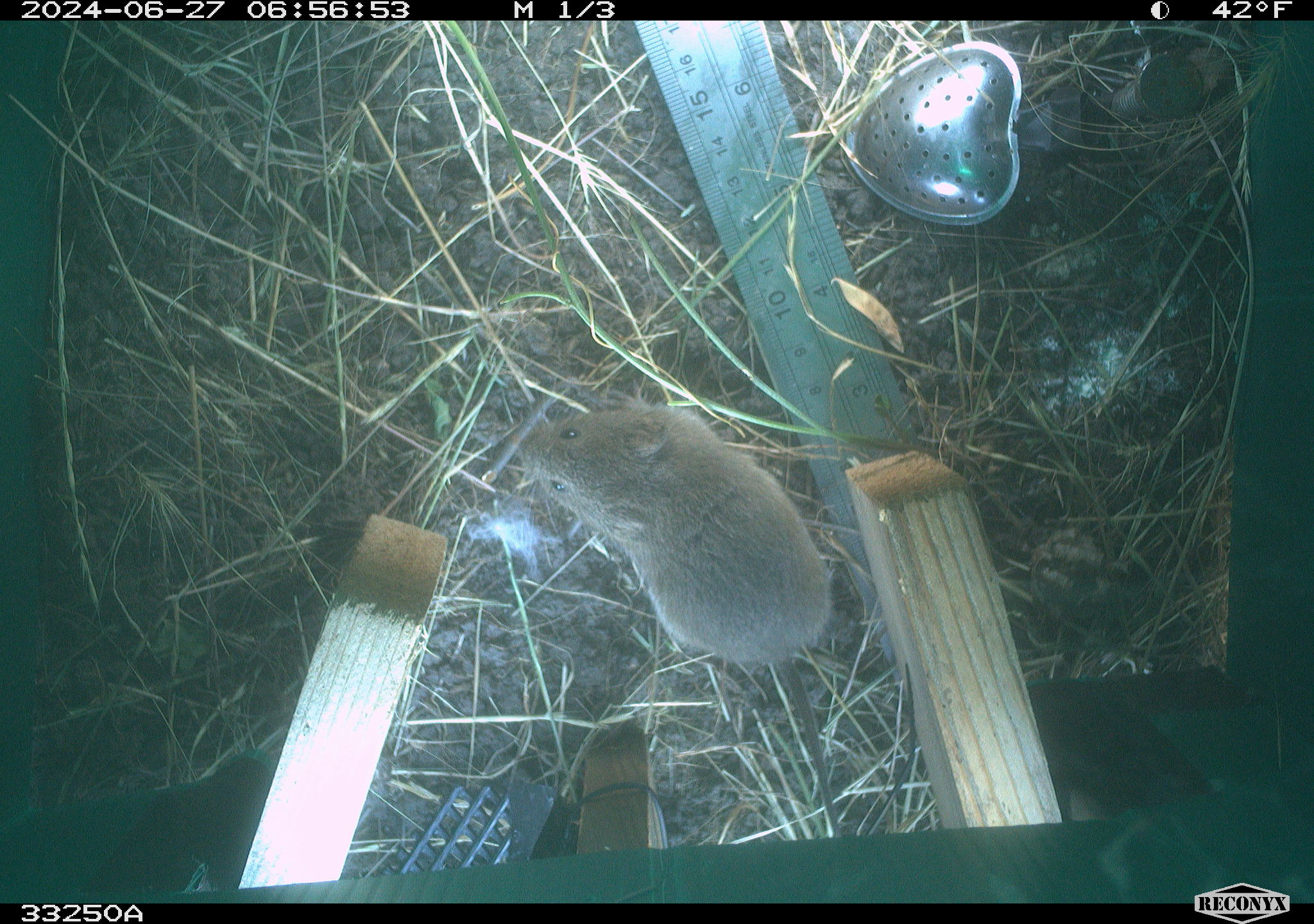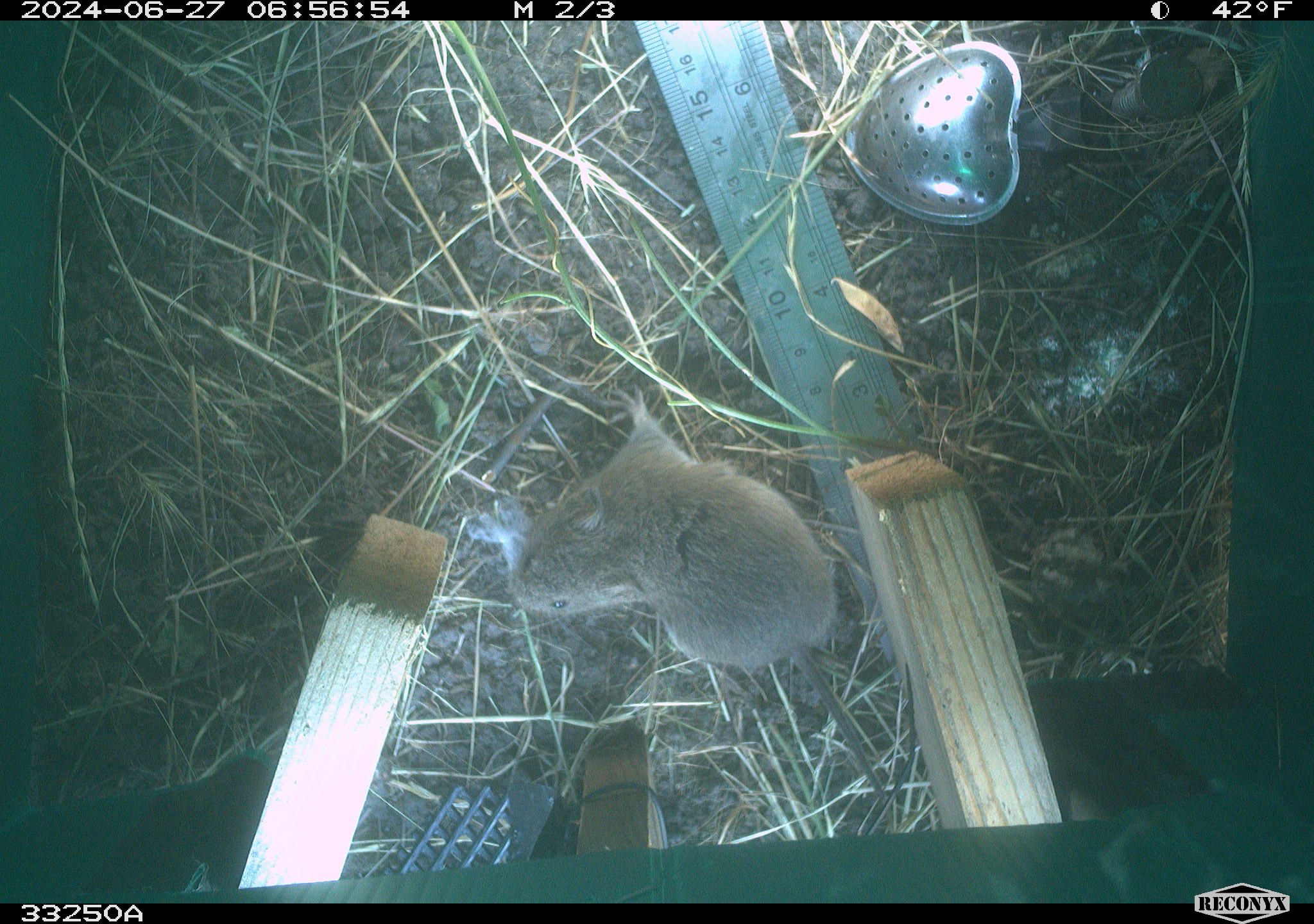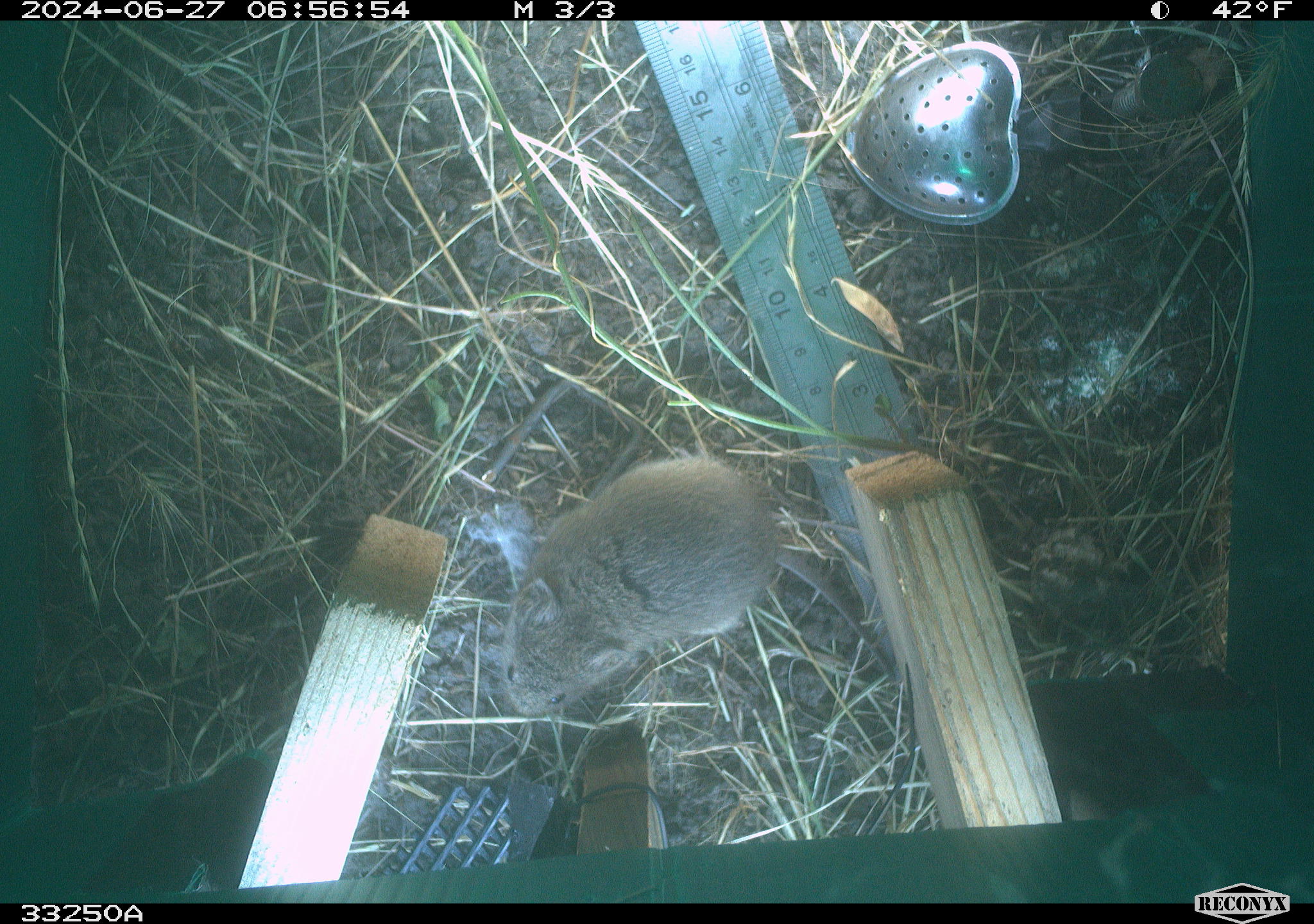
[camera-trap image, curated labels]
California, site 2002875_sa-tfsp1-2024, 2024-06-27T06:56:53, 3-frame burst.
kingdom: Animalia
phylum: Chordata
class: Mammalia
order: Rodentia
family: Cricetidae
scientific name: Arvicolinae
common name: voles, lemmings, and muskrats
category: arvicolinae subfamily